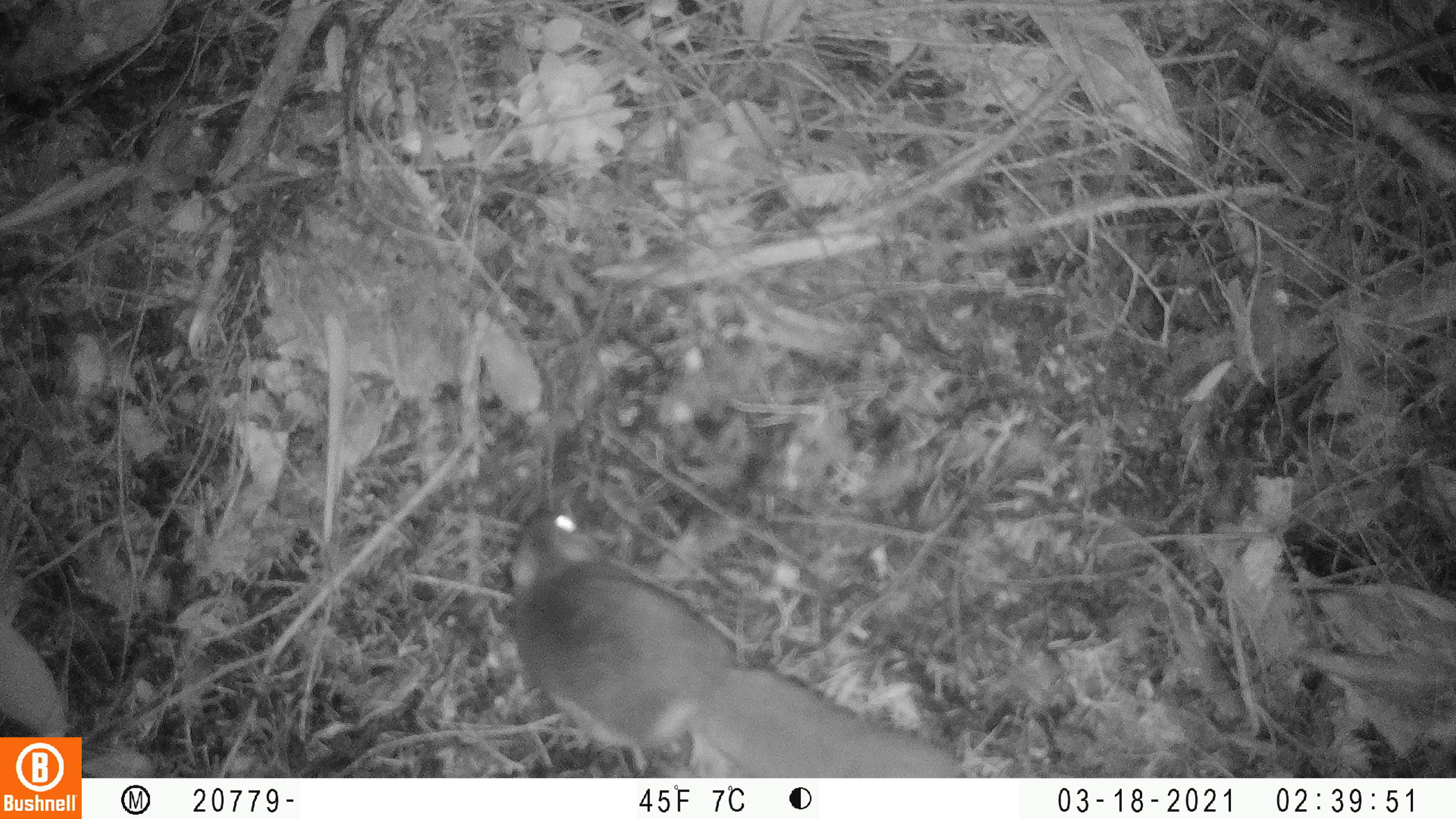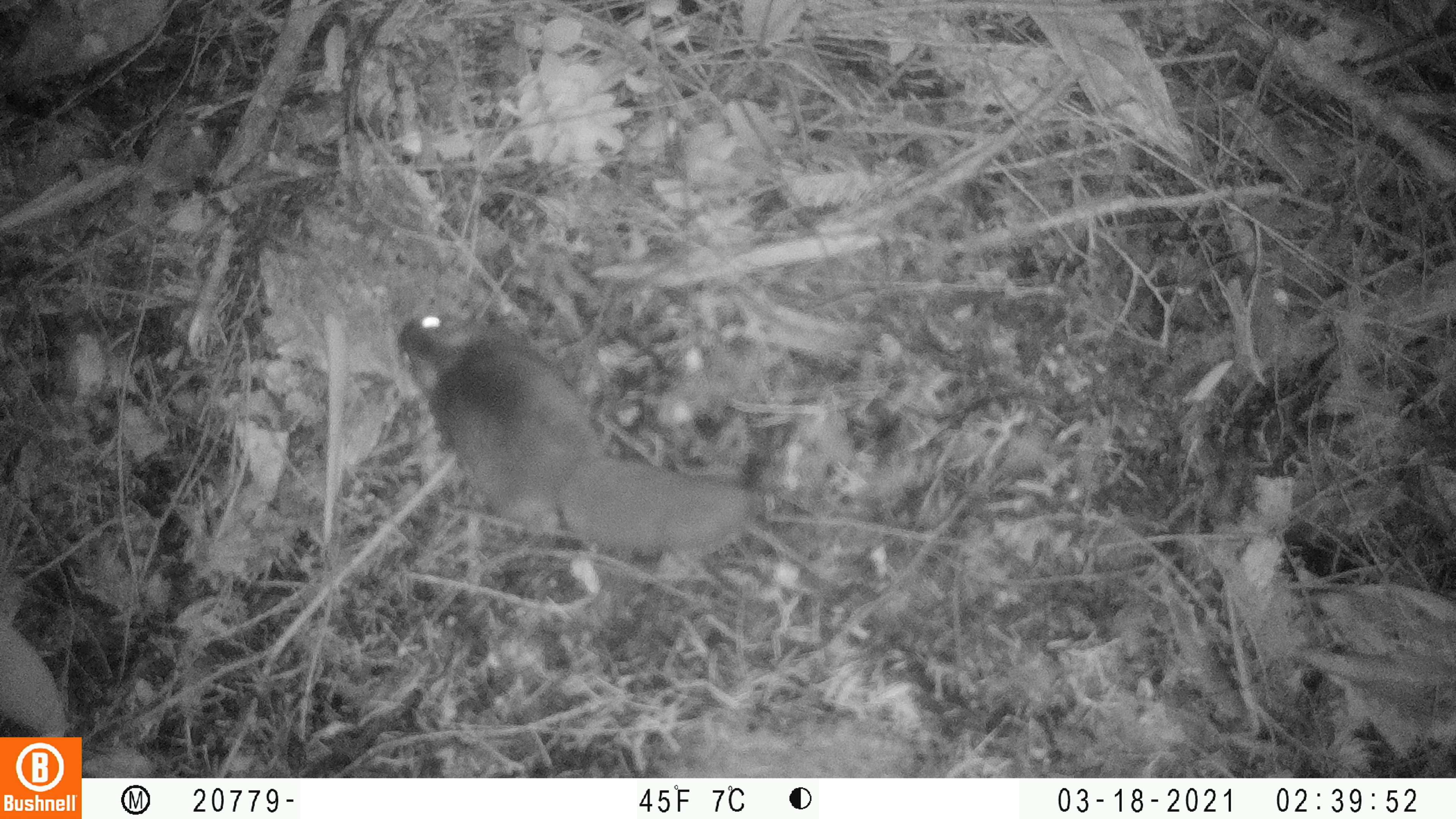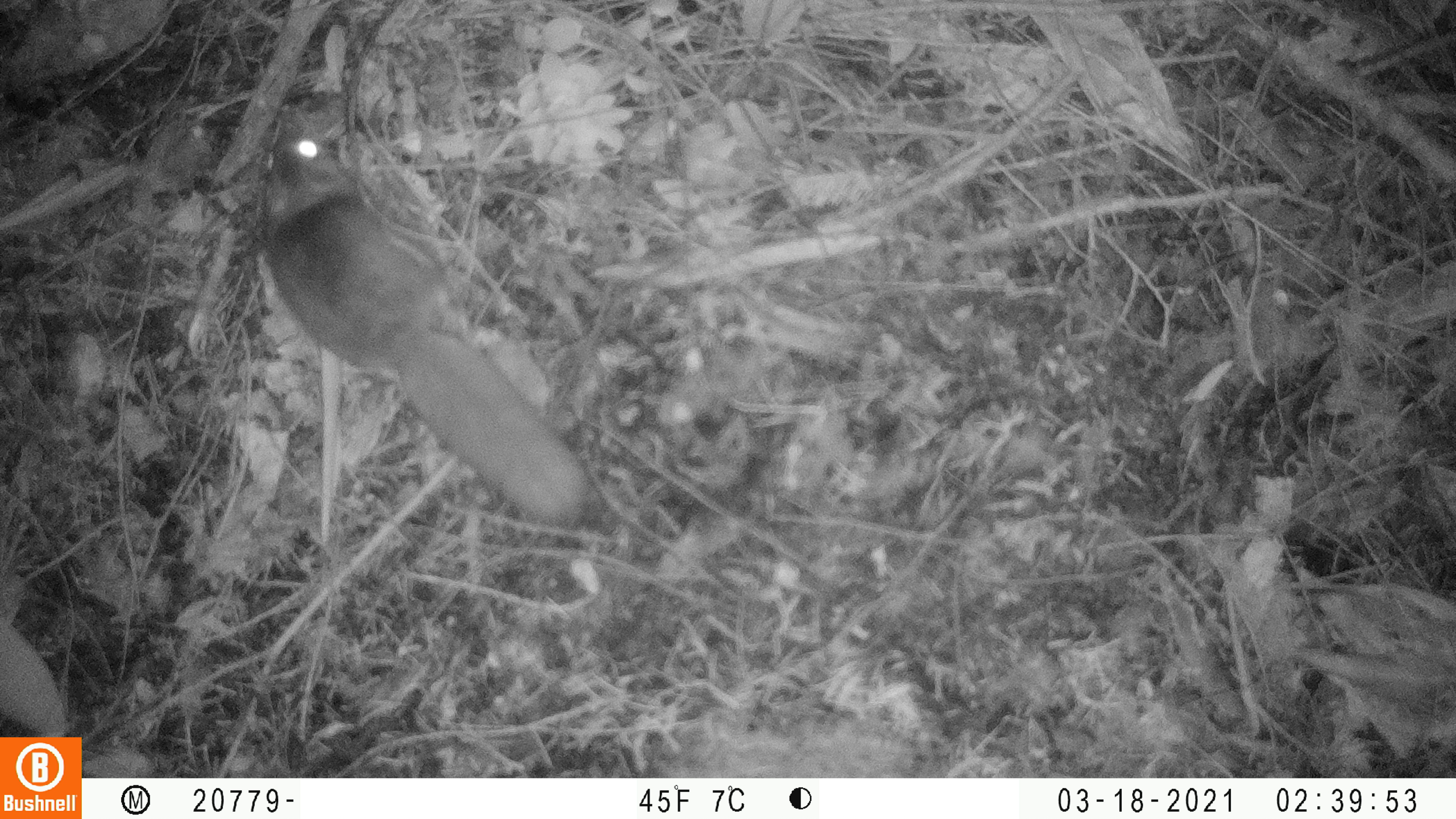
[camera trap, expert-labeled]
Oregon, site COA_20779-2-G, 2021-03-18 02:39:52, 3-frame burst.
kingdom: Animalia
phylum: Chordata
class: Mammalia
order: Rodentia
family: Sciuridae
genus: Glaucomys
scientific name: Glaucomys oregonensis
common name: humboldt's flying squirrel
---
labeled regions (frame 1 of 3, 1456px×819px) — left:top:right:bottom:
humboldt's flying squirrel: 482:486:973:777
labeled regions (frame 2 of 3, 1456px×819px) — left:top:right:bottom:
humboldt's flying squirrel: 372:301:773:567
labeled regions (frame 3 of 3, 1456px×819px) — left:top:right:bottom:
humboldt's flying squirrel: 230:111:605:532